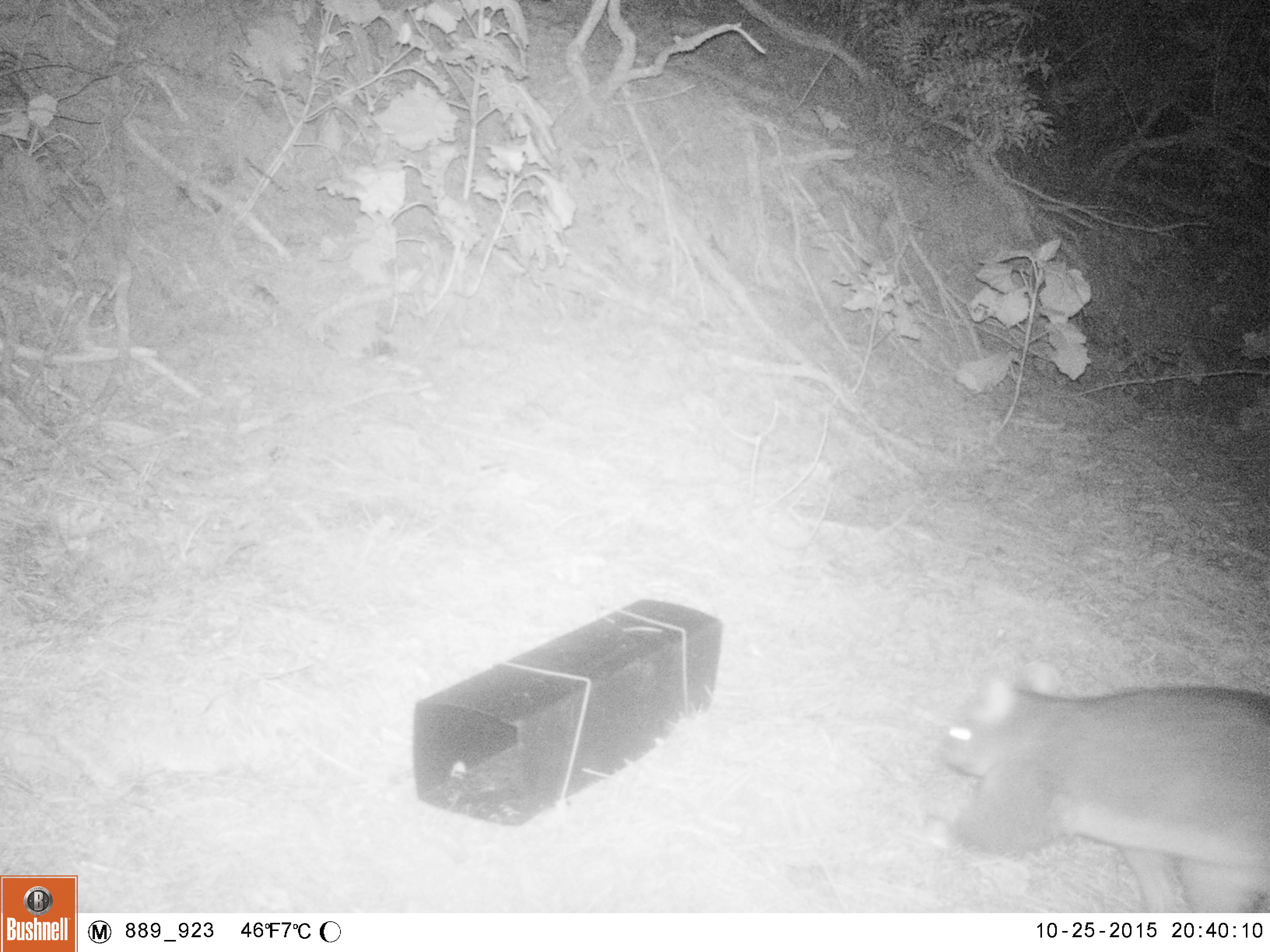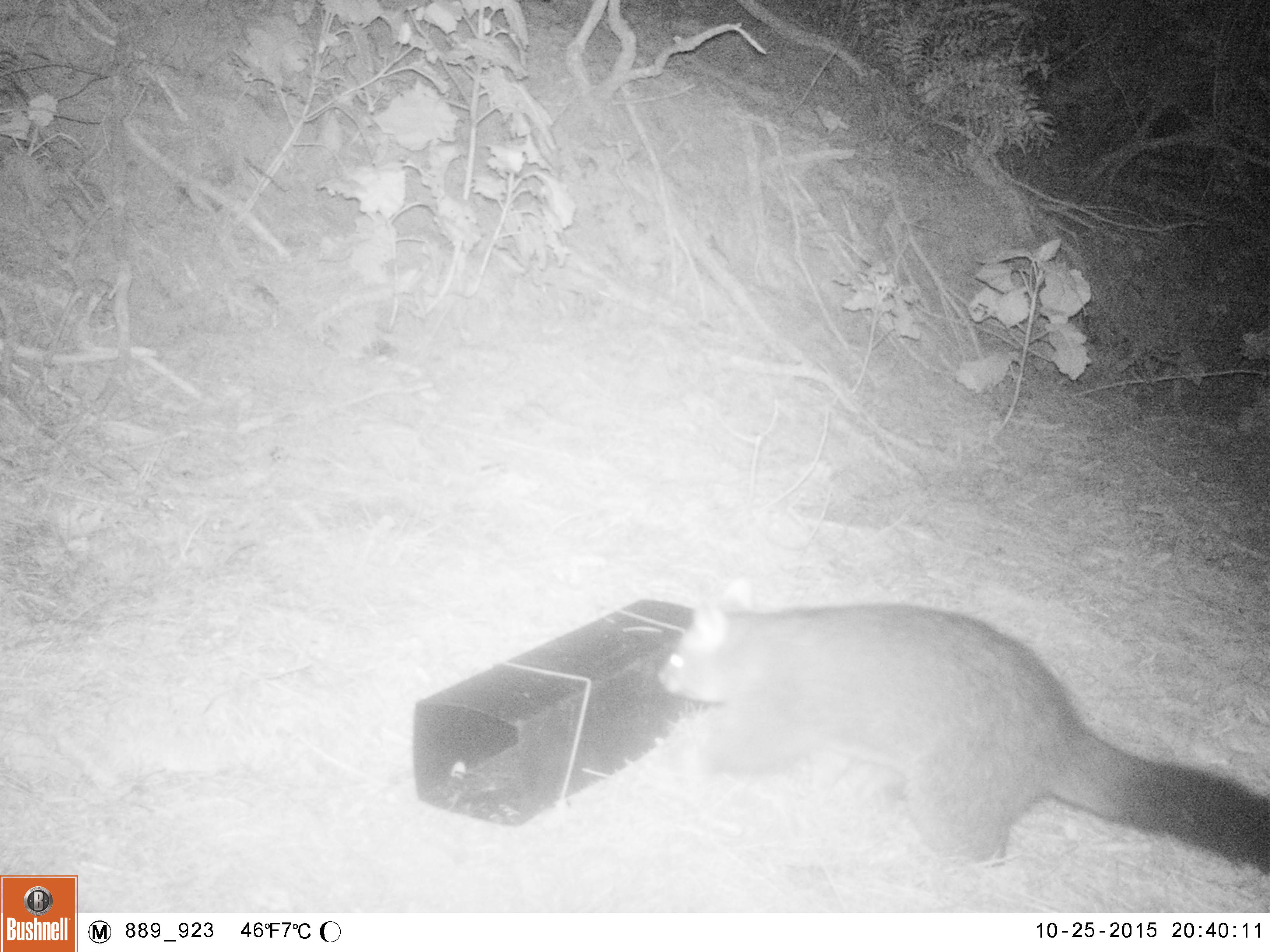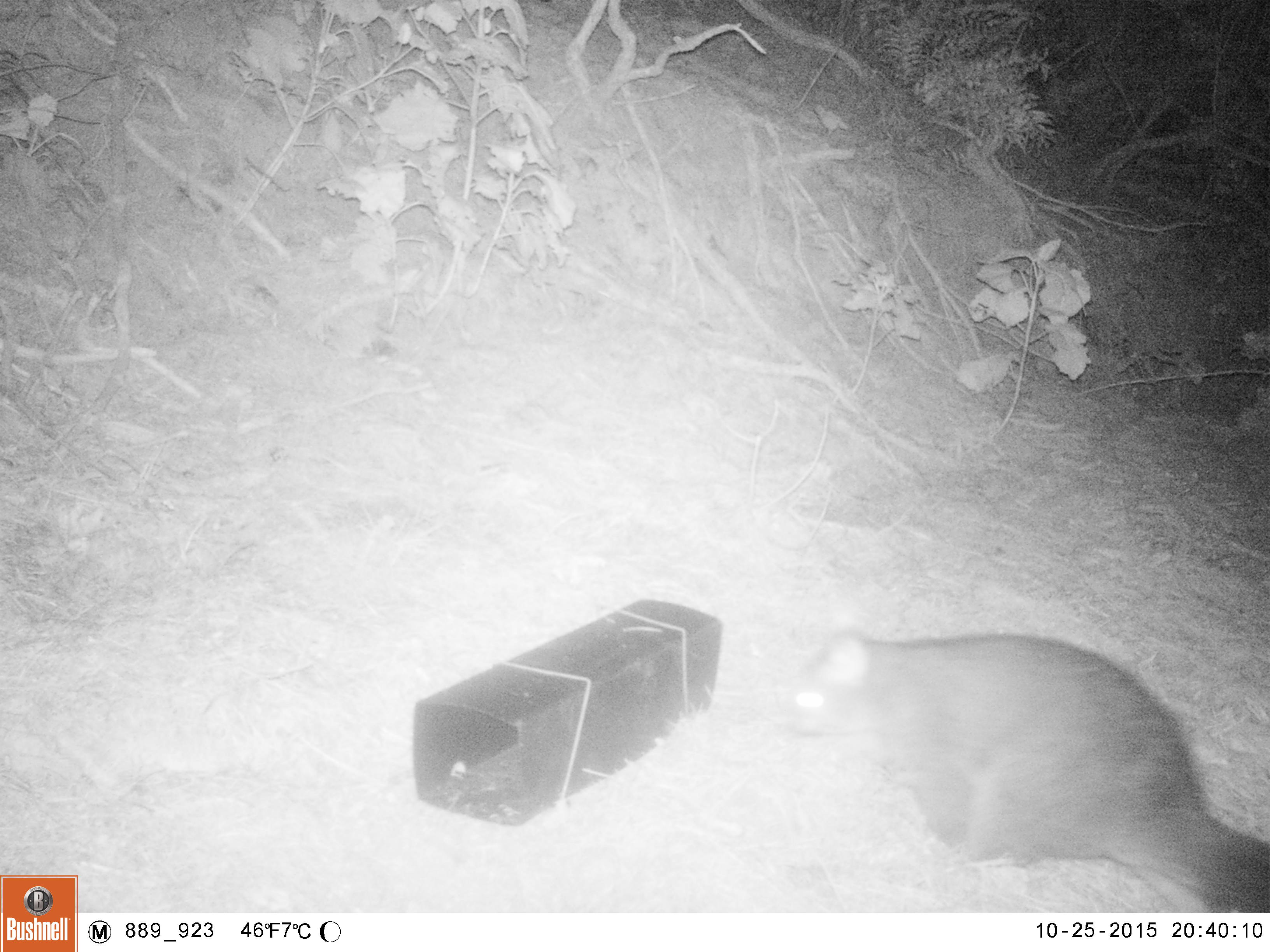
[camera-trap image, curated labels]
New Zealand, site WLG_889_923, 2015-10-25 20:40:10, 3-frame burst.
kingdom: Animalia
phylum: Chordata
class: Mammalia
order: Diprotodontia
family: Phalangeridae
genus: Trichosurus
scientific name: Trichosurus vulpecula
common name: common brushtail possum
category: possum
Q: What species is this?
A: Possum (common brushtail possum) (Trichosurus vulpecula).